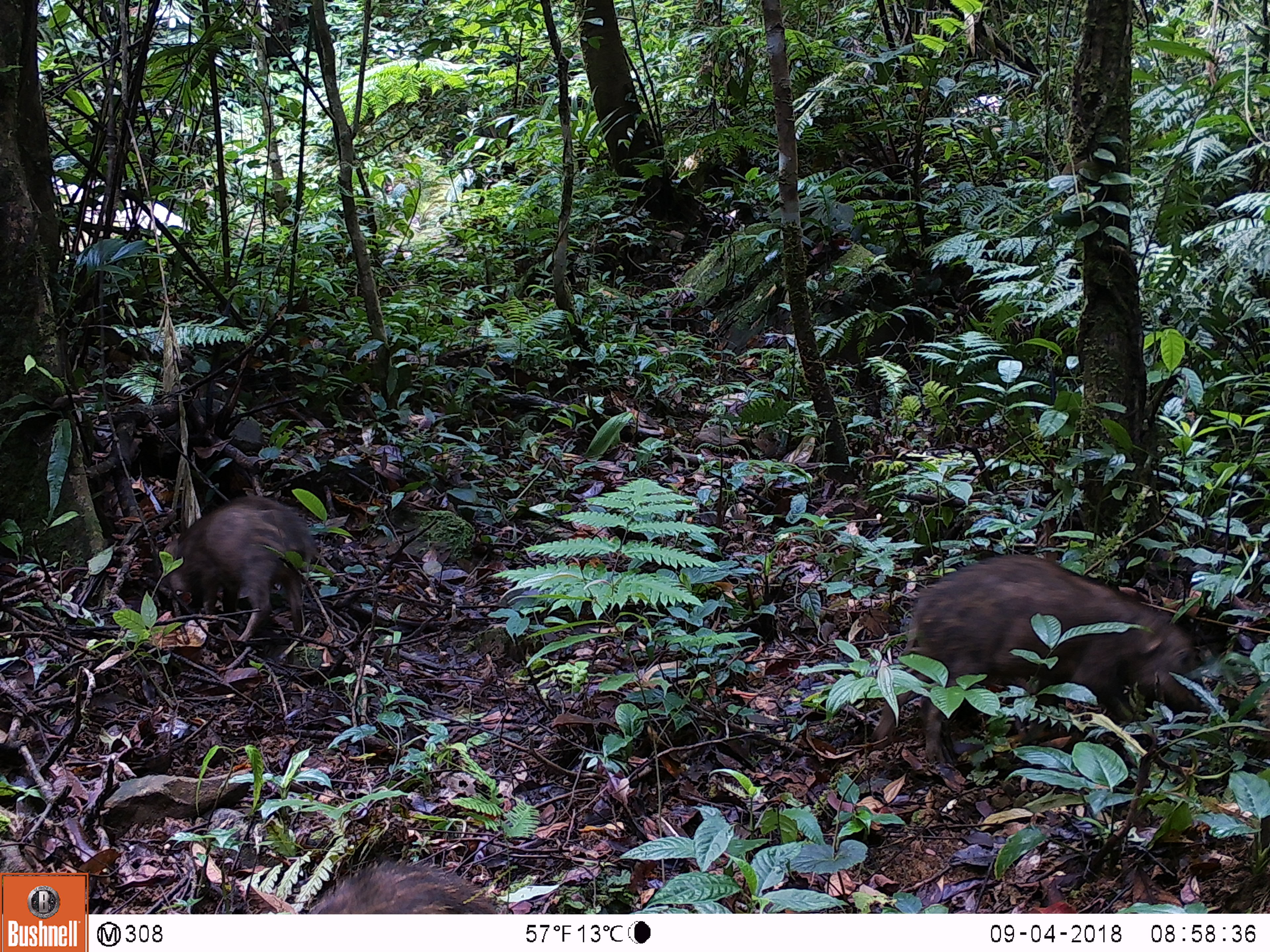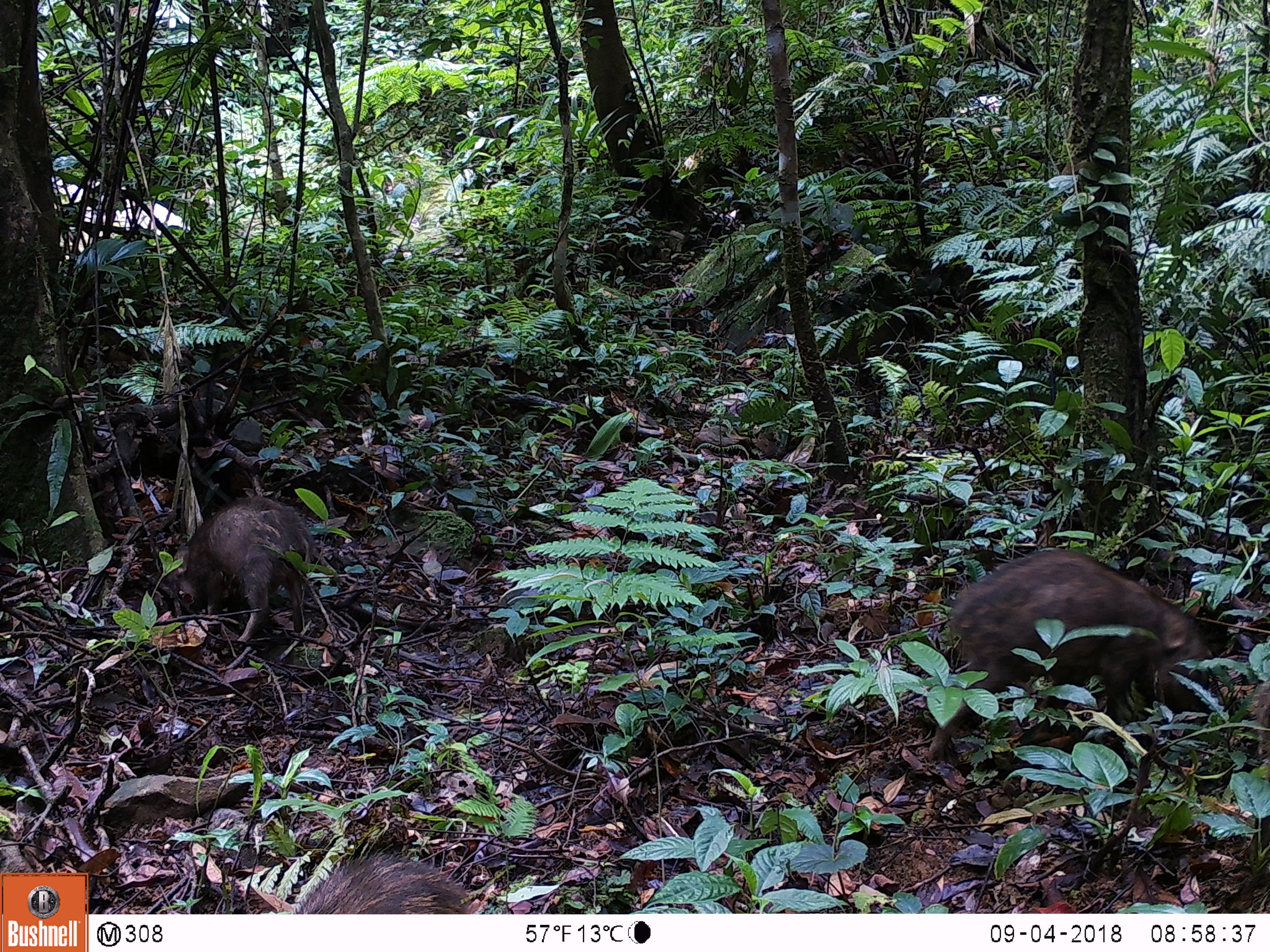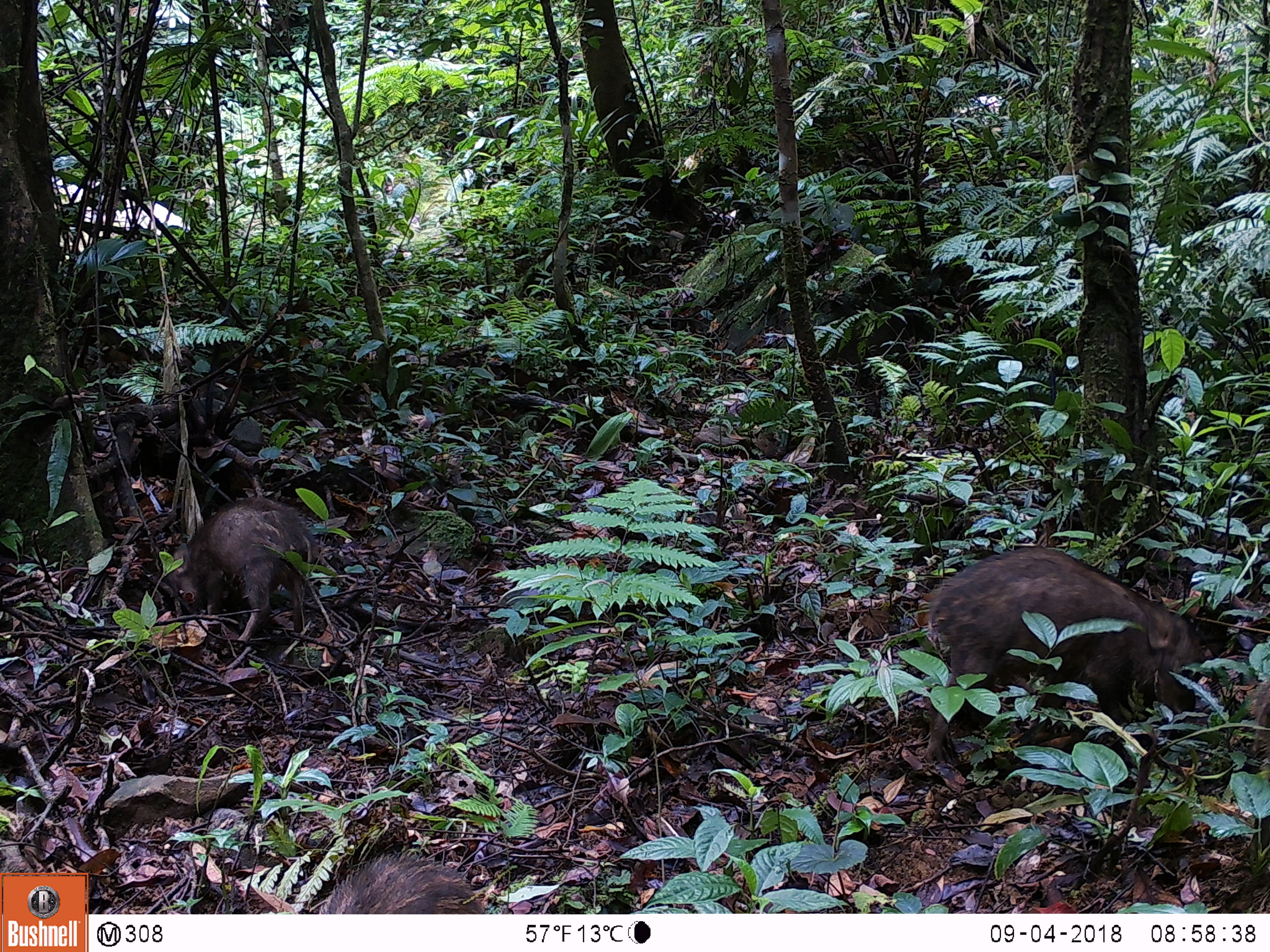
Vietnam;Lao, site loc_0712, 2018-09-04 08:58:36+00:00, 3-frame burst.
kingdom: Animalia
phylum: Chordata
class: Mammalia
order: Artiodactyla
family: Suidae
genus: Sus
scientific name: Sus scrofa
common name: eurasian wild pig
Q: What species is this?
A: Eurasian wild pig (Sus scrofa).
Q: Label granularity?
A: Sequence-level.